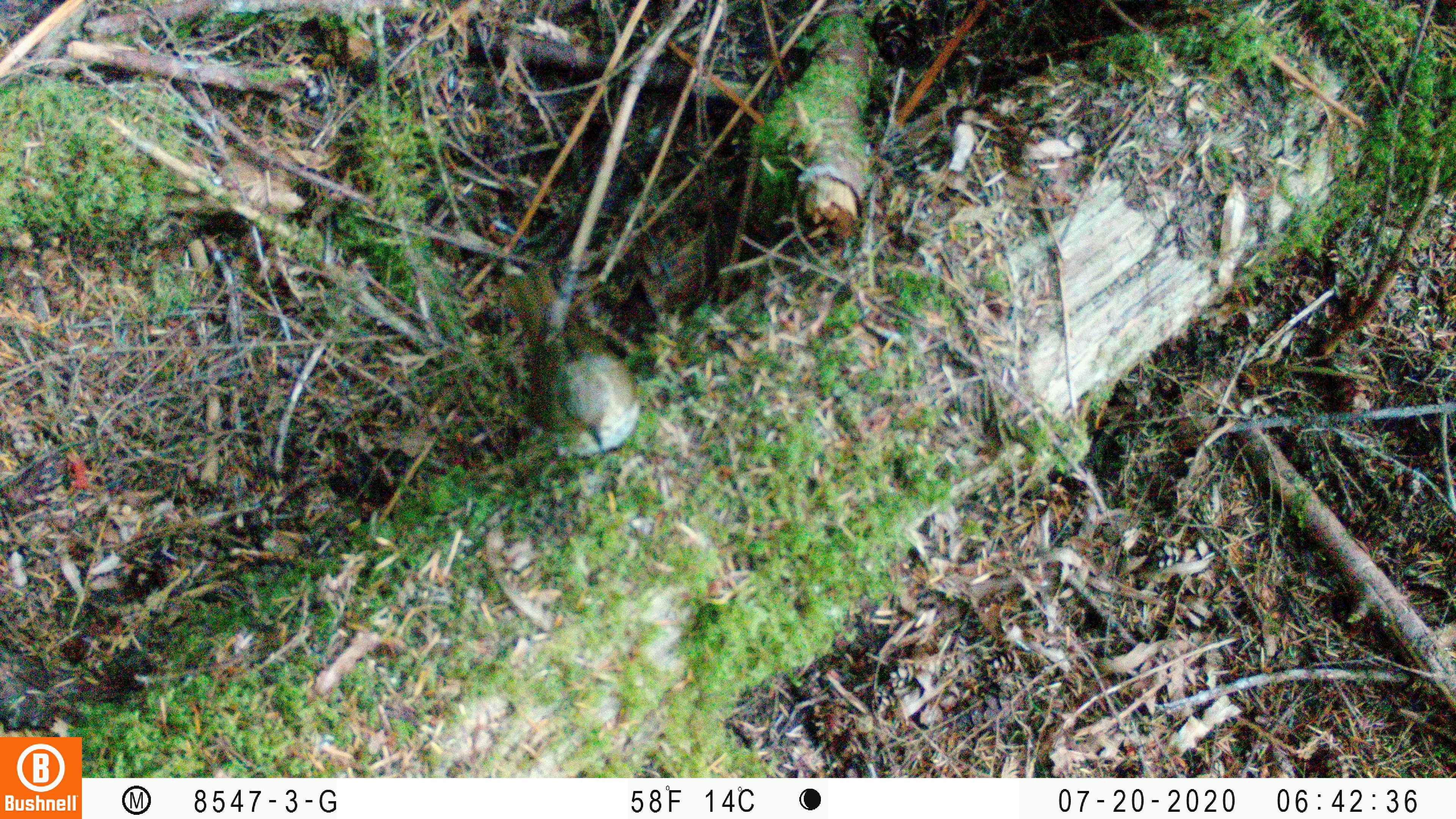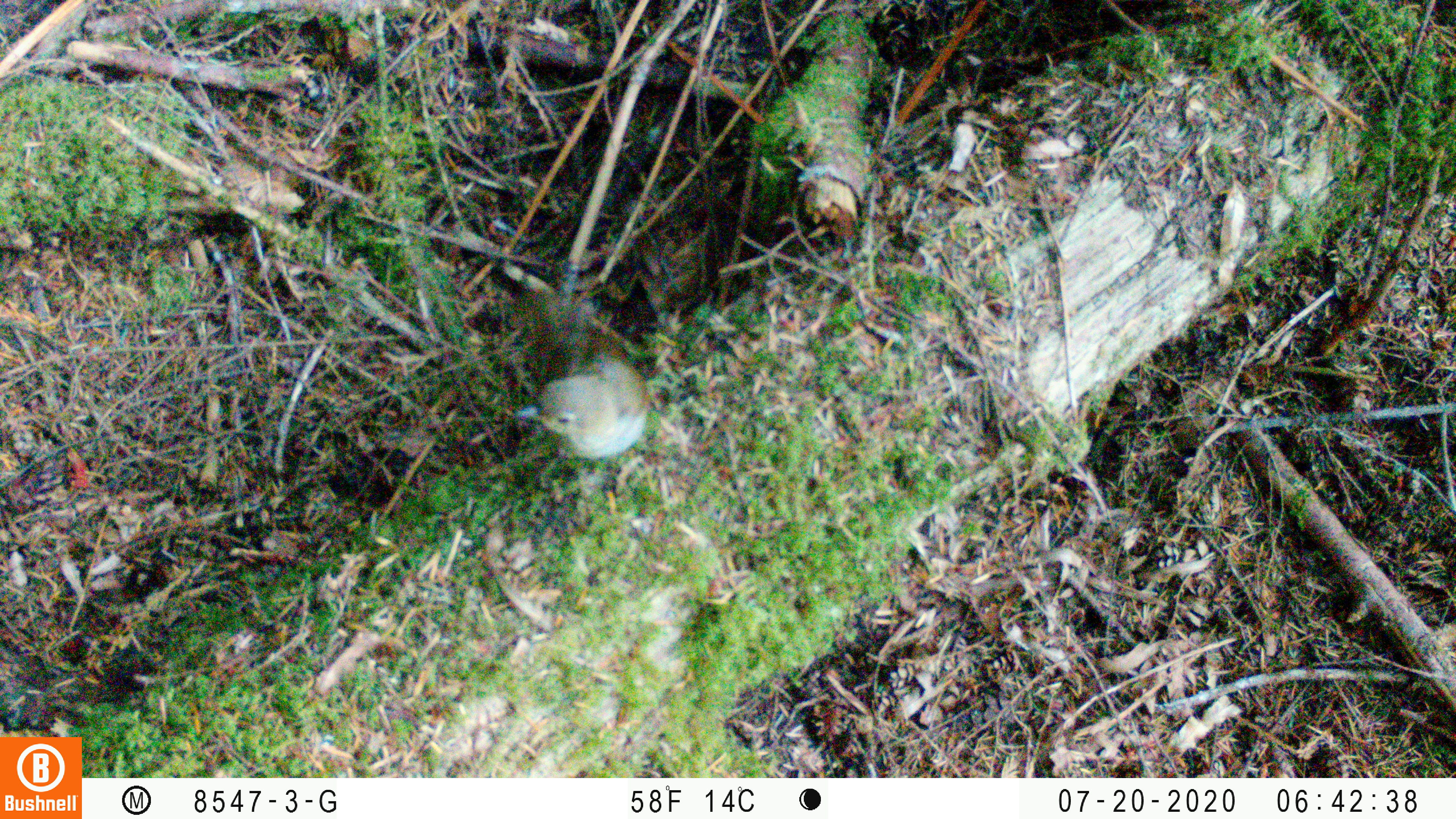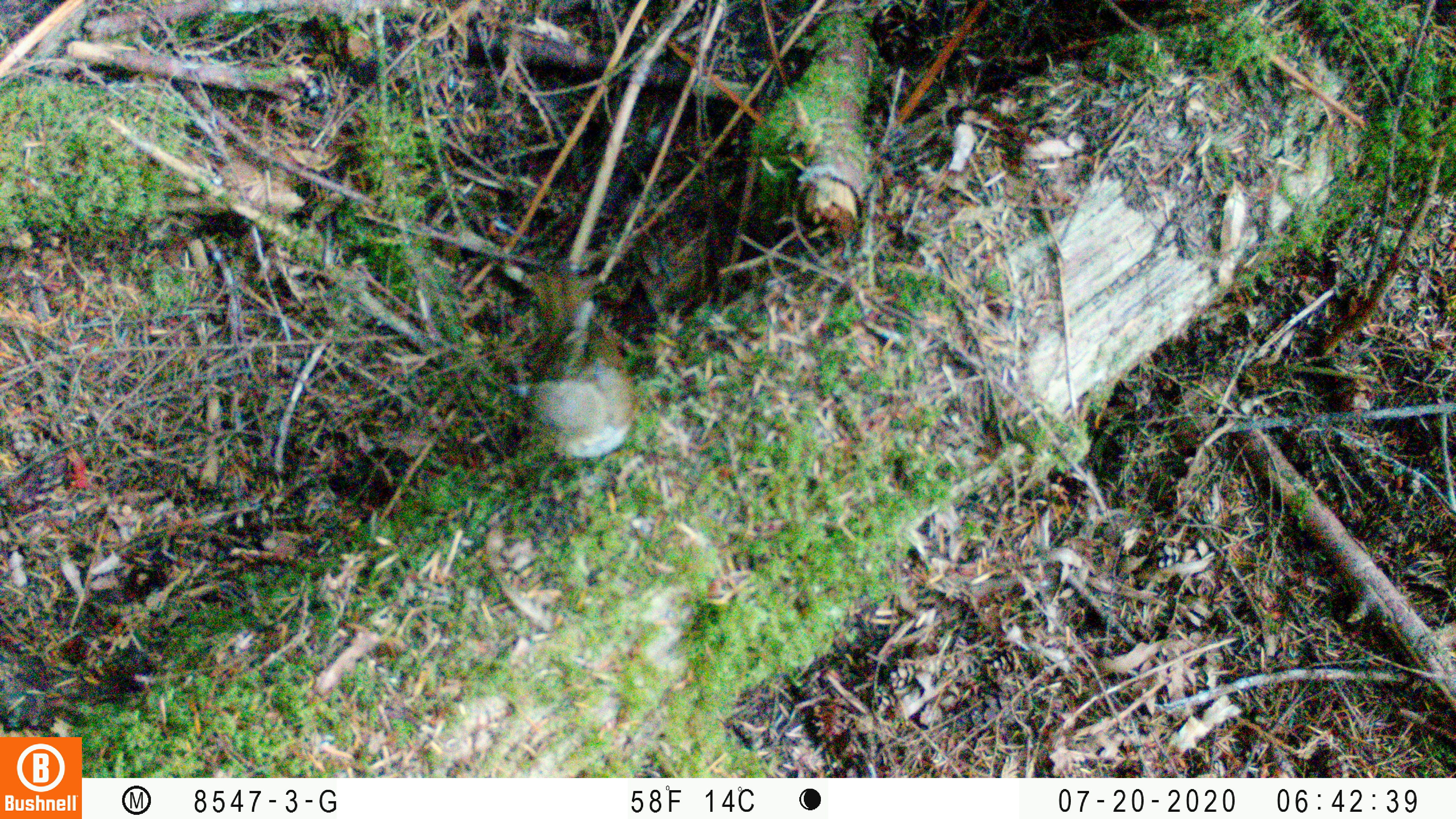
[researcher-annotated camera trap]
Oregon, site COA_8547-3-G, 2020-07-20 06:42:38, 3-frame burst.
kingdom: Animalia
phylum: Chordata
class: Aves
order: Passeriformes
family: Turdidae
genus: Catharus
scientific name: Catharus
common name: brown thrushes and nightingale-thrushes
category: catharus species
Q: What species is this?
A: Catharus species (brown thrushes and nightingale-thrushes) (Catharus).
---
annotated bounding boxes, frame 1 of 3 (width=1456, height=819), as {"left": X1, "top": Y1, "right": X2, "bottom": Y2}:
catharus species: {"left": 503, "top": 266, "right": 644, "bottom": 469}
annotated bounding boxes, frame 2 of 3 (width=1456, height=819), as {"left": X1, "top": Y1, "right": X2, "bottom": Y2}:
catharus species: {"left": 512, "top": 287, "right": 644, "bottom": 469}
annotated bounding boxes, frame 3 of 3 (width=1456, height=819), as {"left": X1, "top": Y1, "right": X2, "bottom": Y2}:
catharus species: {"left": 514, "top": 268, "right": 641, "bottom": 469}